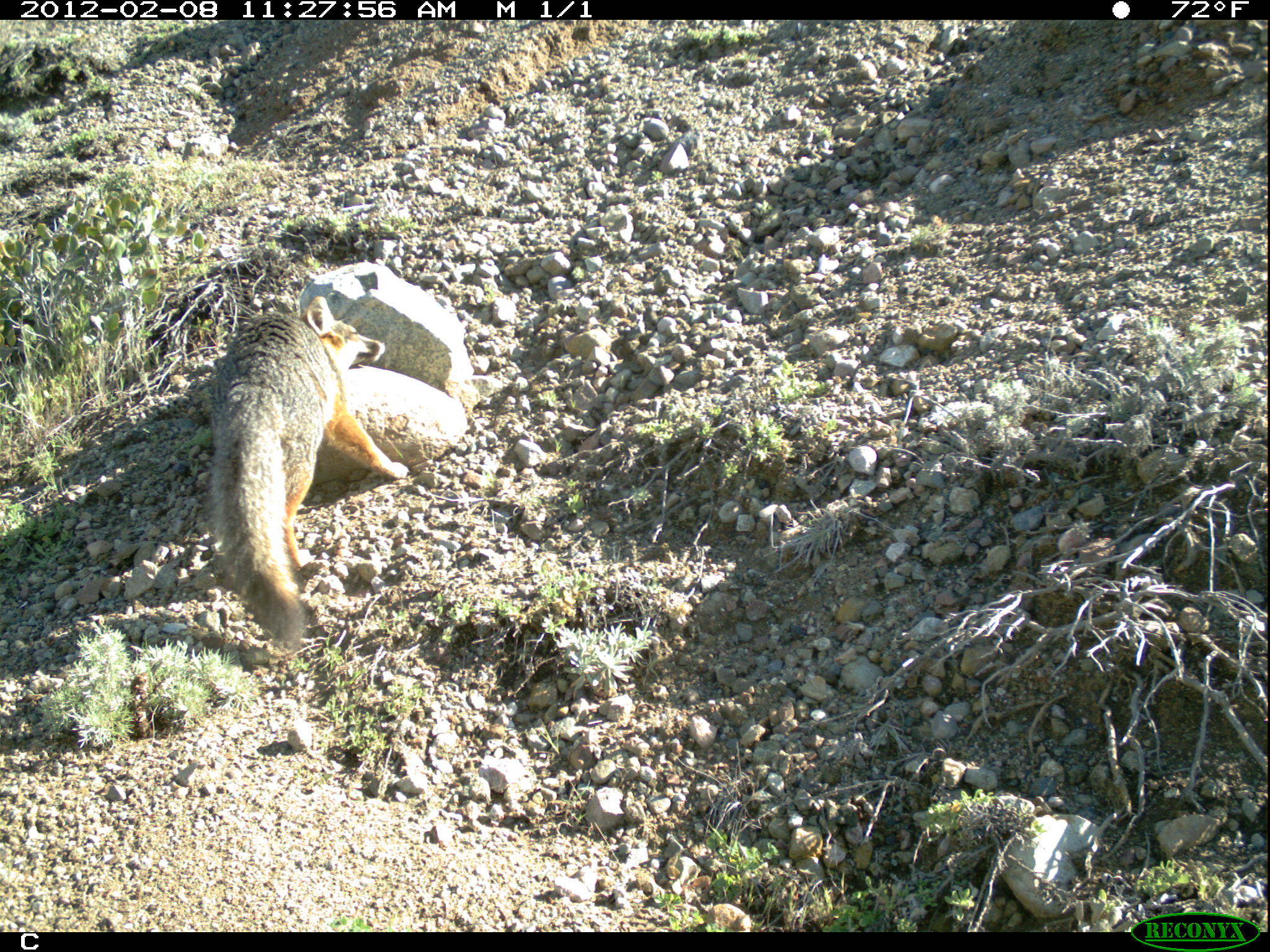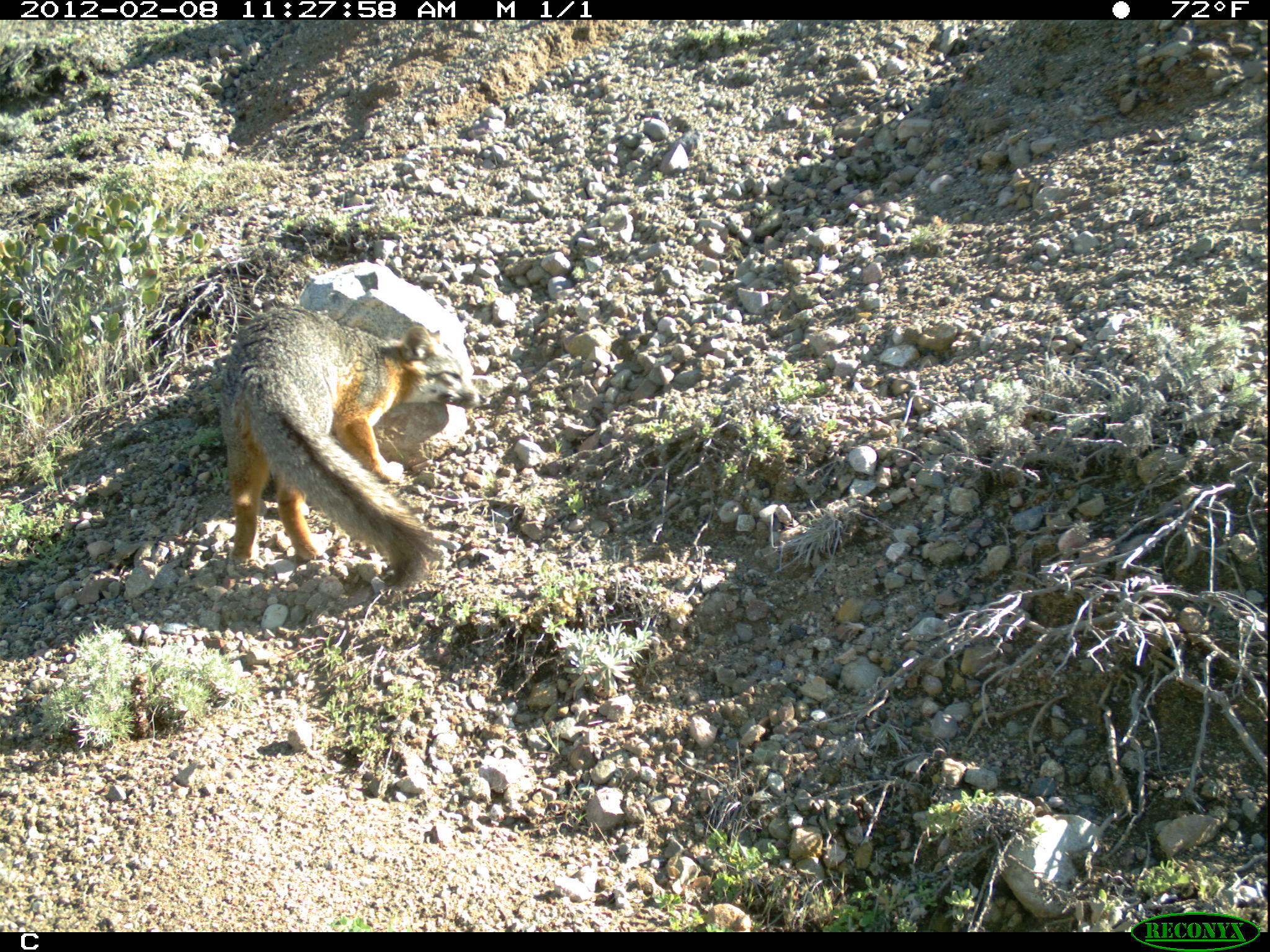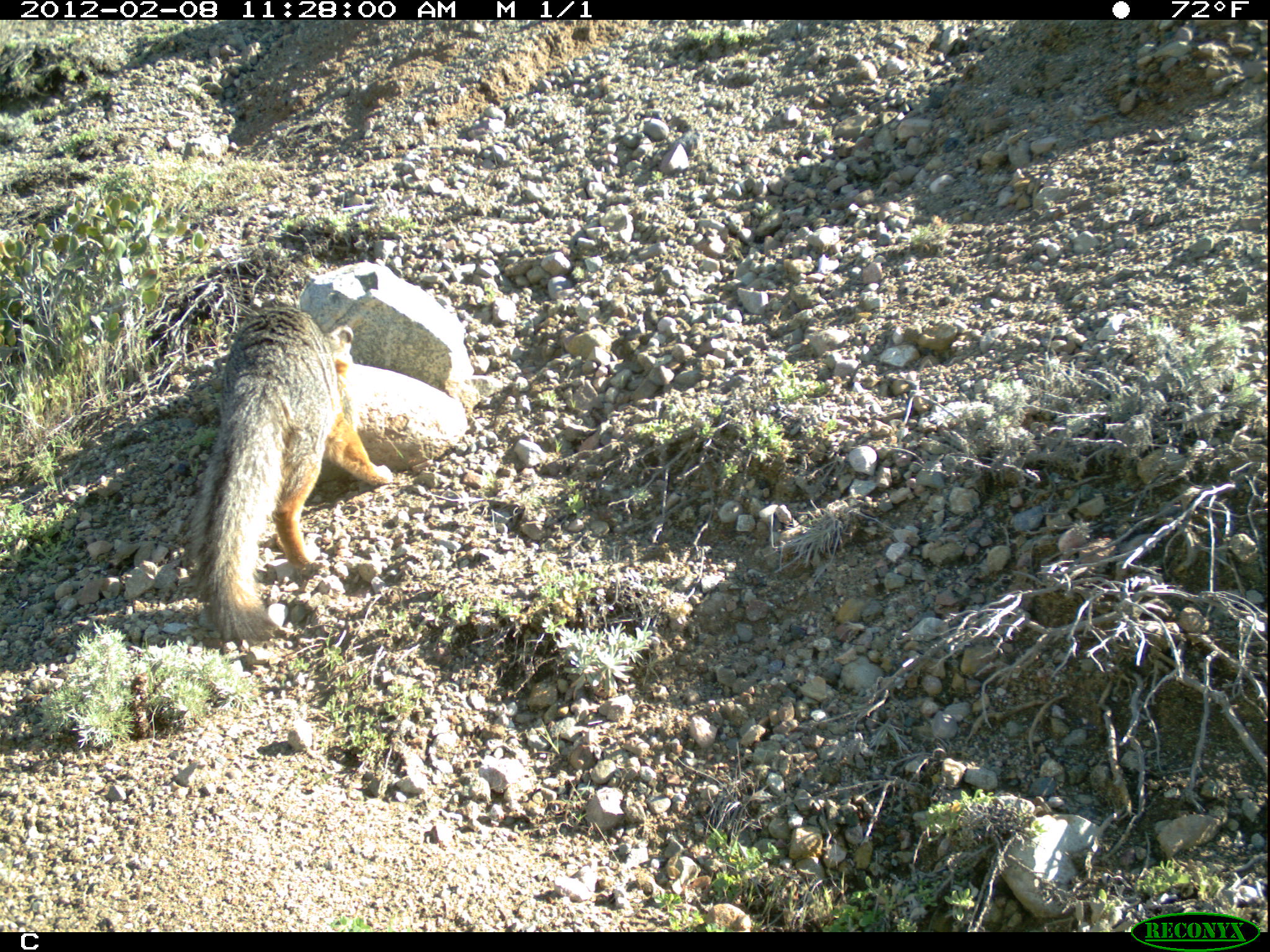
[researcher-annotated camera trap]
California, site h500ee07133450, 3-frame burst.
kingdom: Animalia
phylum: Chordata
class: Mammalia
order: Carnivora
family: Canidae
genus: Urocyon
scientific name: Urocyon littoralis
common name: island fox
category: fox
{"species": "fox (island fox) (Urocyon littoralis)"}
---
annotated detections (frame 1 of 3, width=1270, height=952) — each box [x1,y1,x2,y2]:
fox: [207,291,409,650]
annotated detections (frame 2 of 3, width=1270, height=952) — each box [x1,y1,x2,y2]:
fox: [221,306,486,586]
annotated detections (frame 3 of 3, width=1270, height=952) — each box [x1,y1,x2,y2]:
fox: [193,303,391,641]